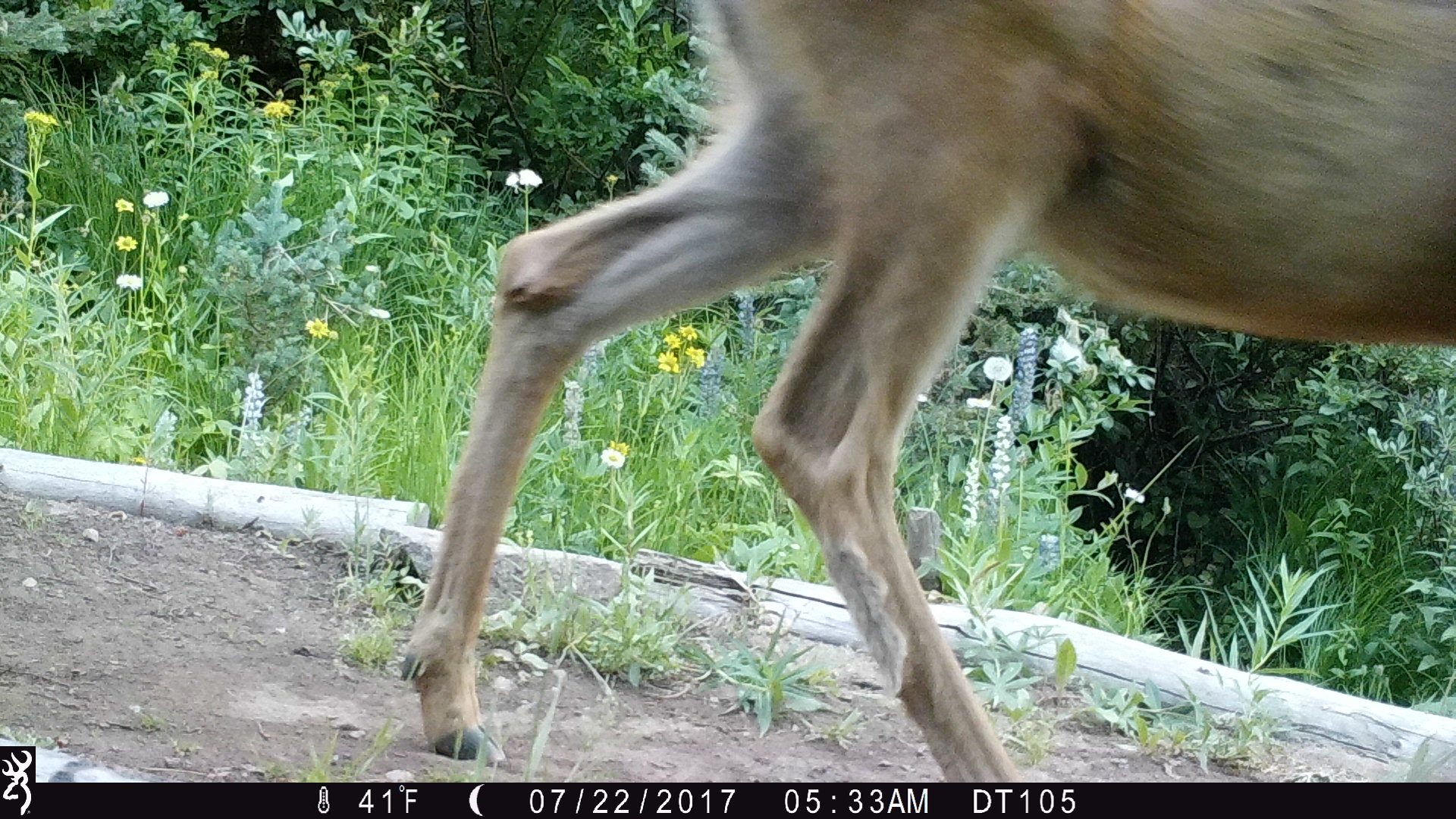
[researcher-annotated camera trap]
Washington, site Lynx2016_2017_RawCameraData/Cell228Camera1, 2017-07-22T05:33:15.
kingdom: Animalia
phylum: Chordata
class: Mammalia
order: Artiodactyla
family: Cervidae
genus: Odocoileus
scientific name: Odocoileus hemionus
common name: mule deer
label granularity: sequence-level